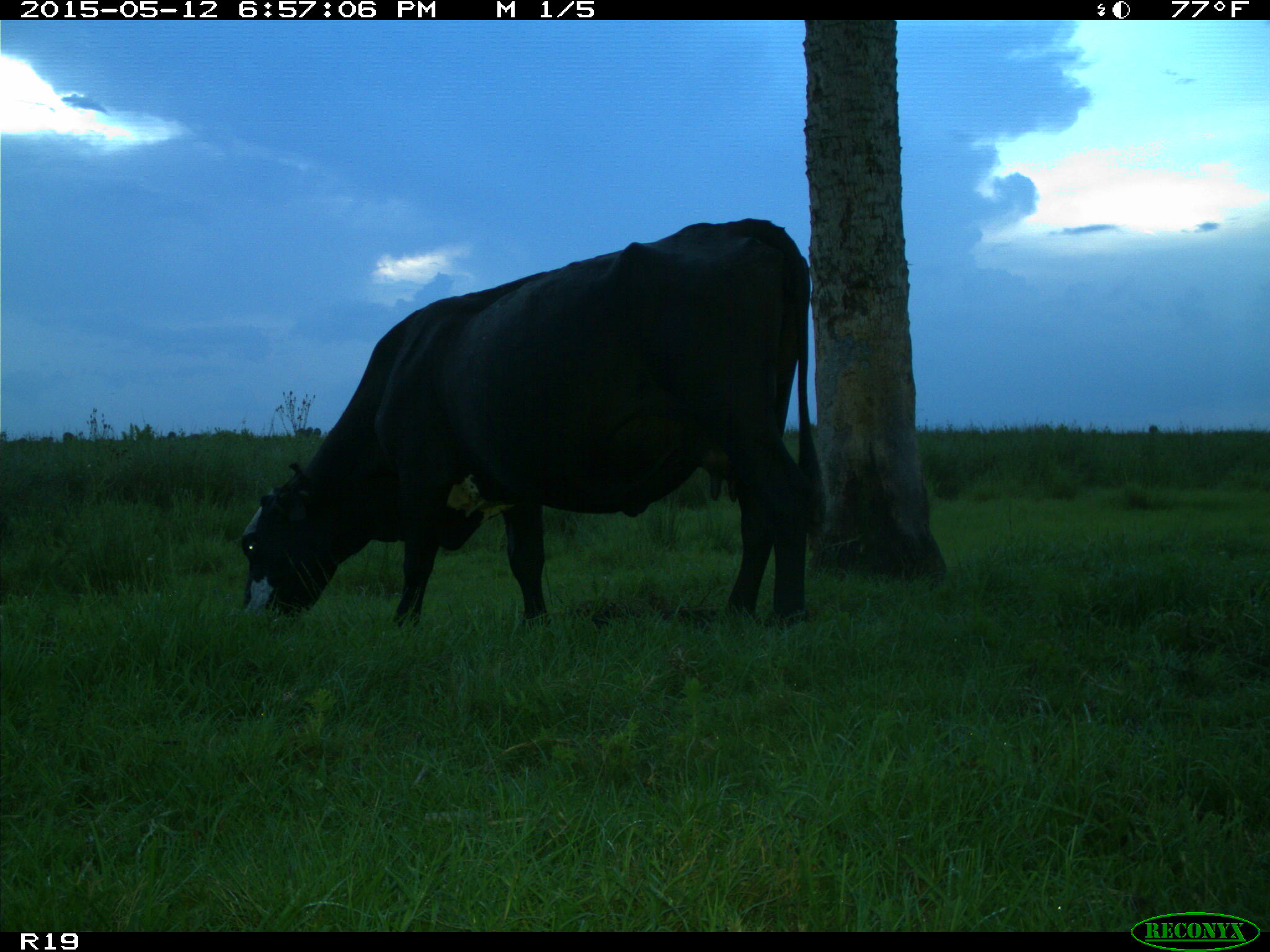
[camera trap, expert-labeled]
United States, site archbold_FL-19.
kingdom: Animalia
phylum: Chordata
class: Mammalia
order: Artiodactyla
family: Bovidae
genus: Bos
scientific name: Bos taurus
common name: domestic cow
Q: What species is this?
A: Bos taurus (domestic cow).